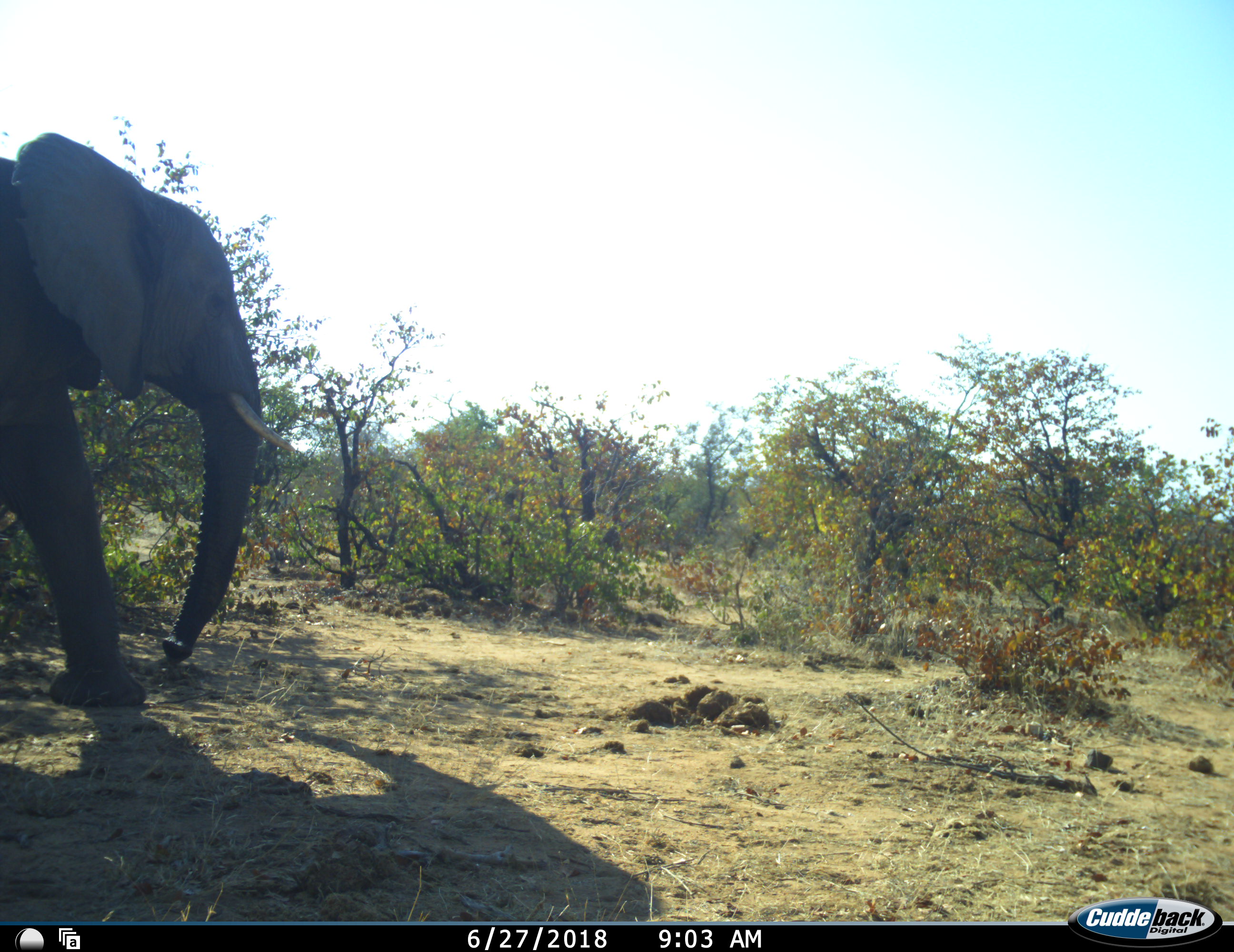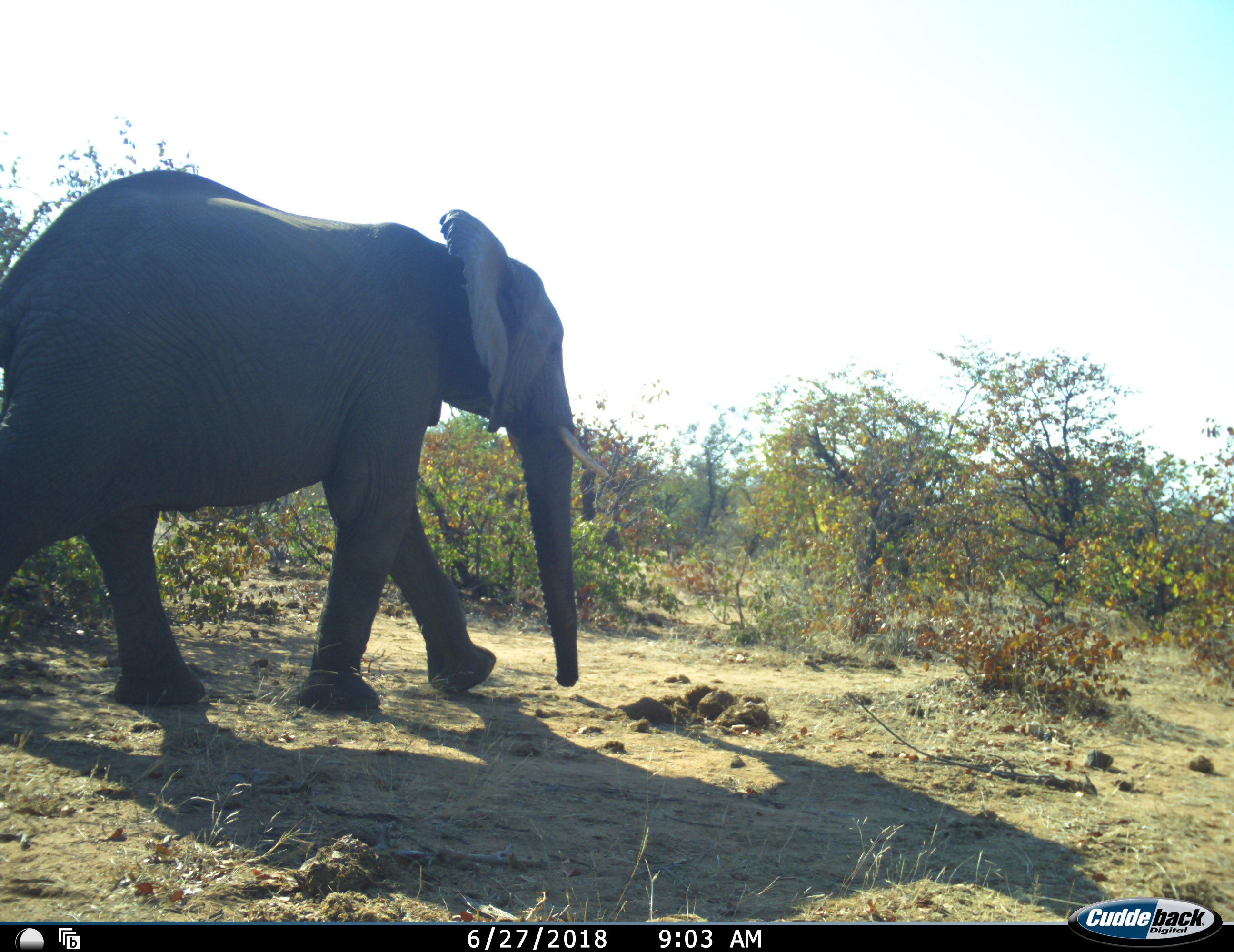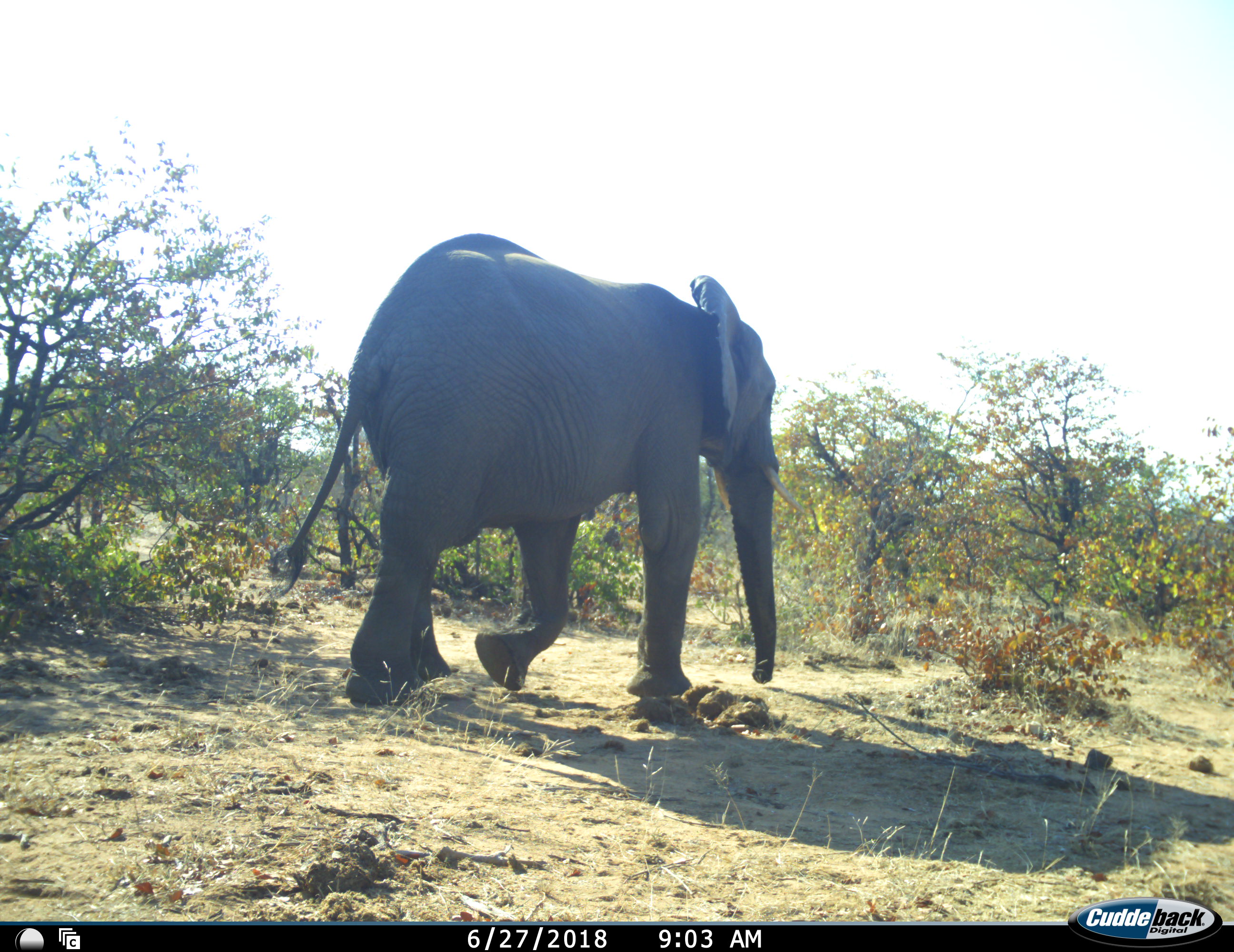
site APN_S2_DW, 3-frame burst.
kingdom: Animalia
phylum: Chordata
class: Mammalia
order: Proboscidea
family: Elephantidae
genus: Loxodonta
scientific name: Loxodonta africana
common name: african bush elephant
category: elephant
Elephant (african bush elephant) (Loxodonta africana), count 1. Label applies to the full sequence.